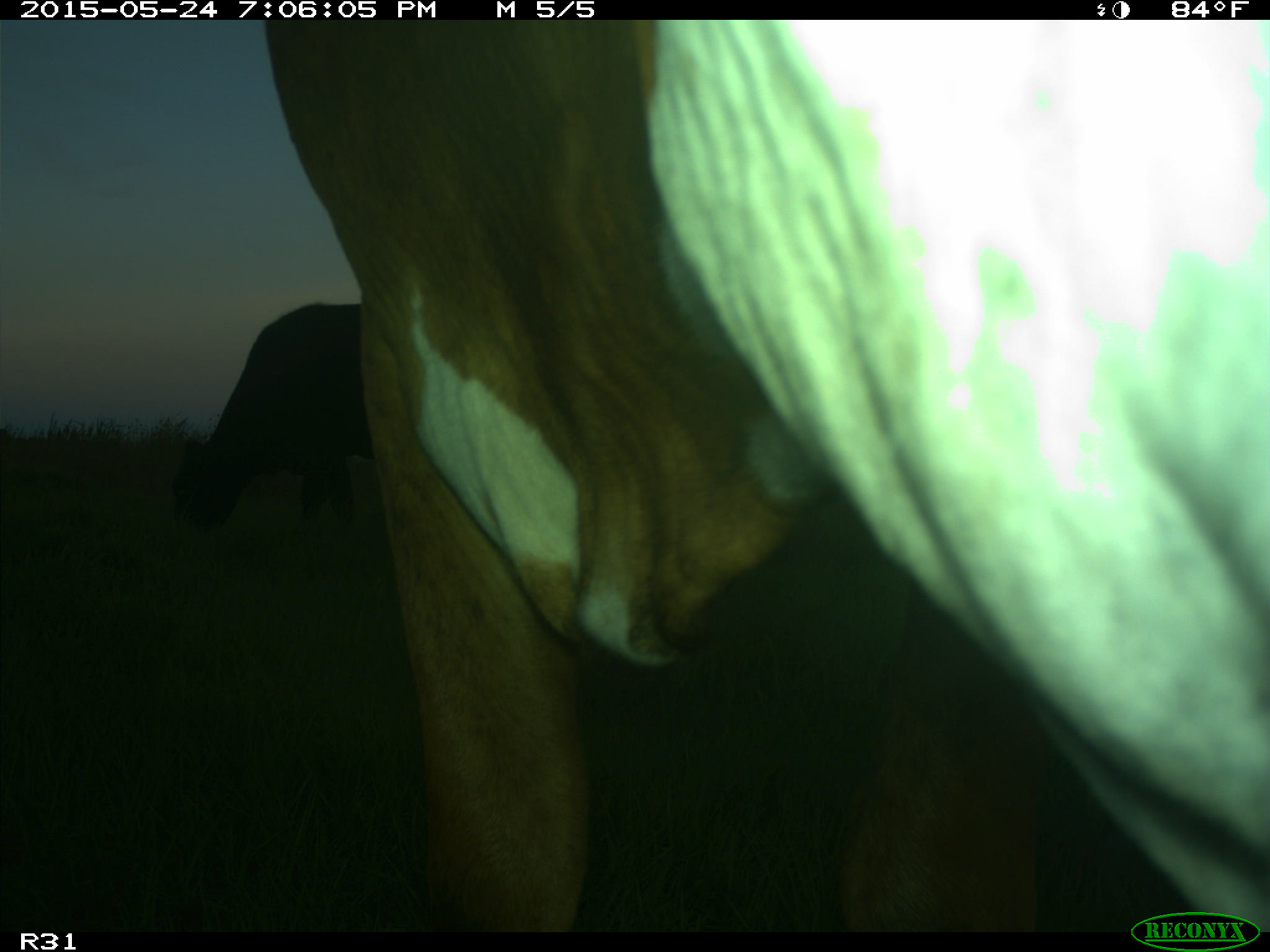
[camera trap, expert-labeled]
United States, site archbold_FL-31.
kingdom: Animalia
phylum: Chordata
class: Mammalia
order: Artiodactyla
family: Bovidae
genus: Bos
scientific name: Bos taurus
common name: domestic cow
Bos taurus (domestic cow).